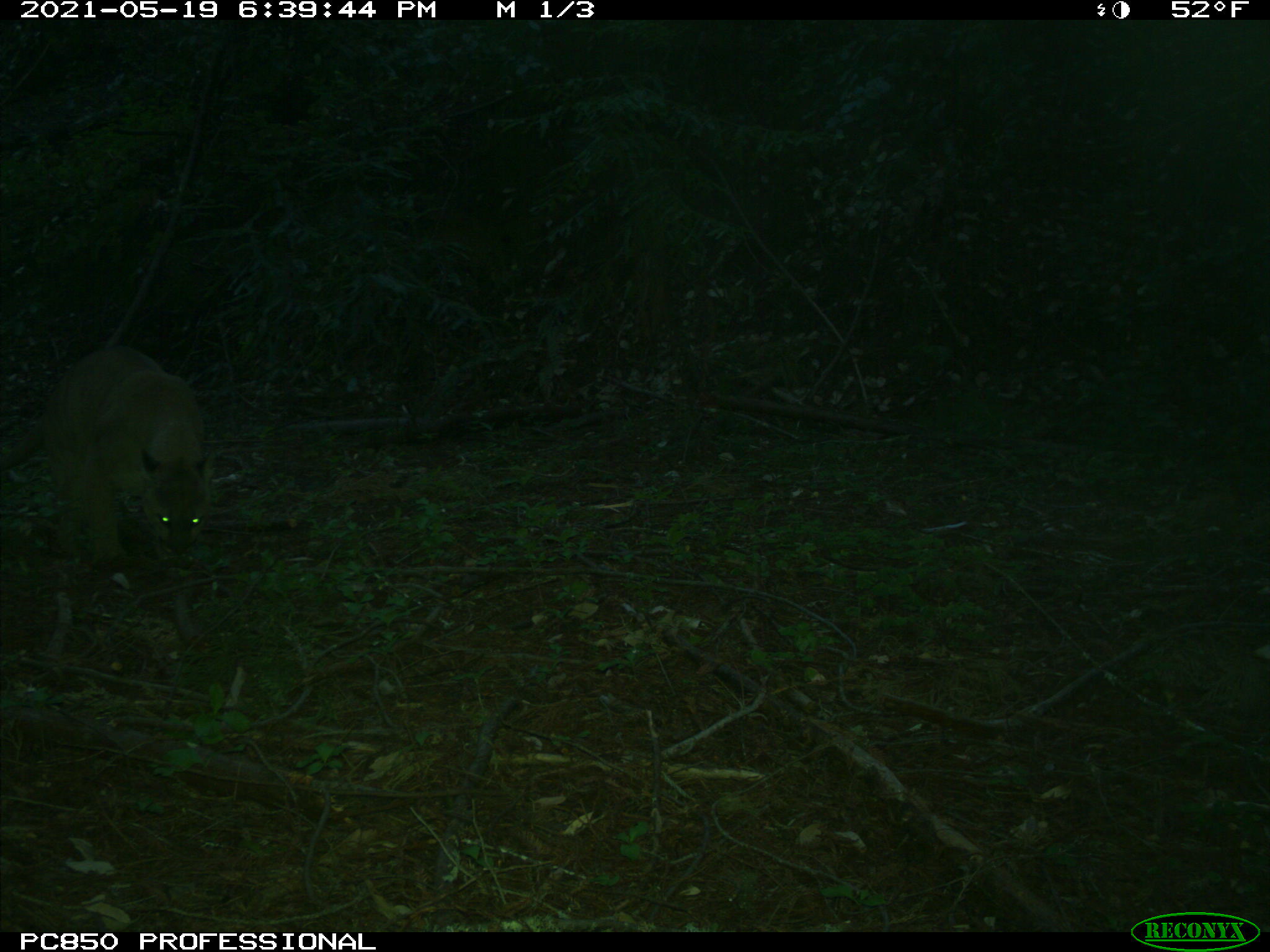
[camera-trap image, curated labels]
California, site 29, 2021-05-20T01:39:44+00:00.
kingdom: Animalia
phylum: Chordata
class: Mammalia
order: Carnivora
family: Felidae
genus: Puma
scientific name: Puma concolor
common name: puma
Puma (Puma concolor).